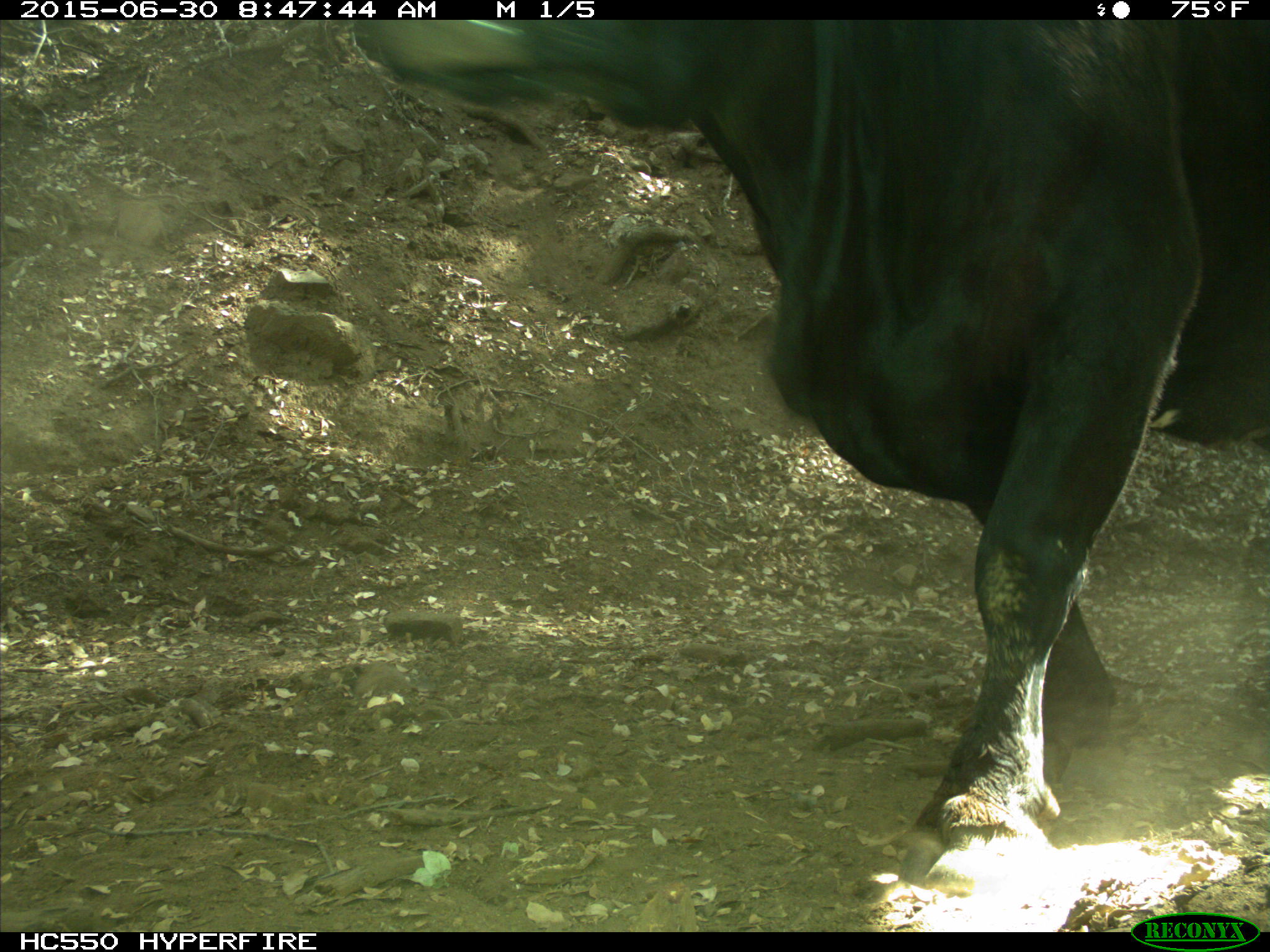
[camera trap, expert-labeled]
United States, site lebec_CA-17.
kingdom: Animalia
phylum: Chordata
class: Mammalia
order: Artiodactyla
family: Bovidae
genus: Bos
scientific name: Bos taurus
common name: domestic cow